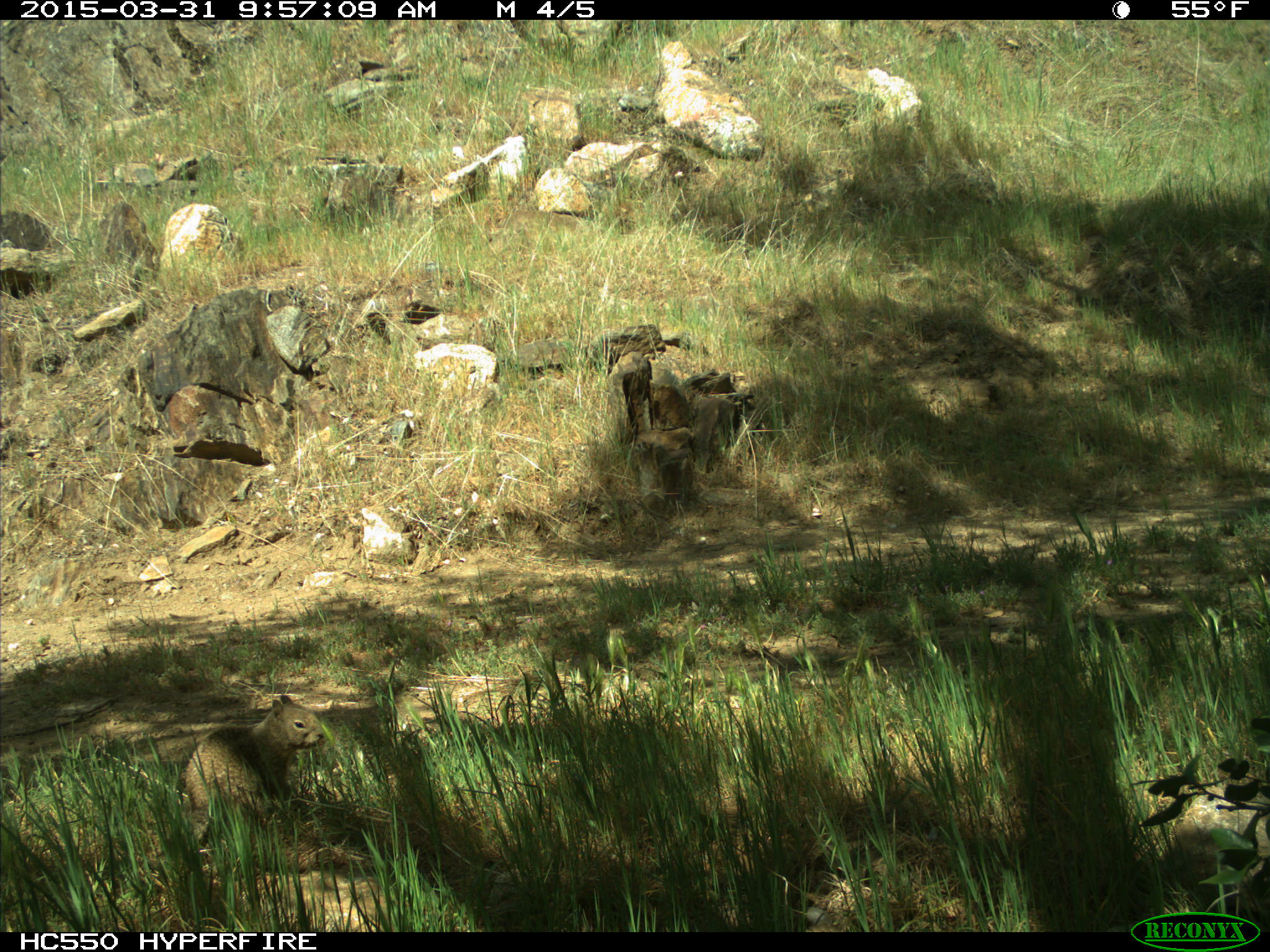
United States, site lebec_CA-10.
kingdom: Animalia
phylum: Chordata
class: Mammalia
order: Rodentia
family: Sciuridae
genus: Otospermophilus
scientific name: Otospermophilus beecheyi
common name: california ground squirrel